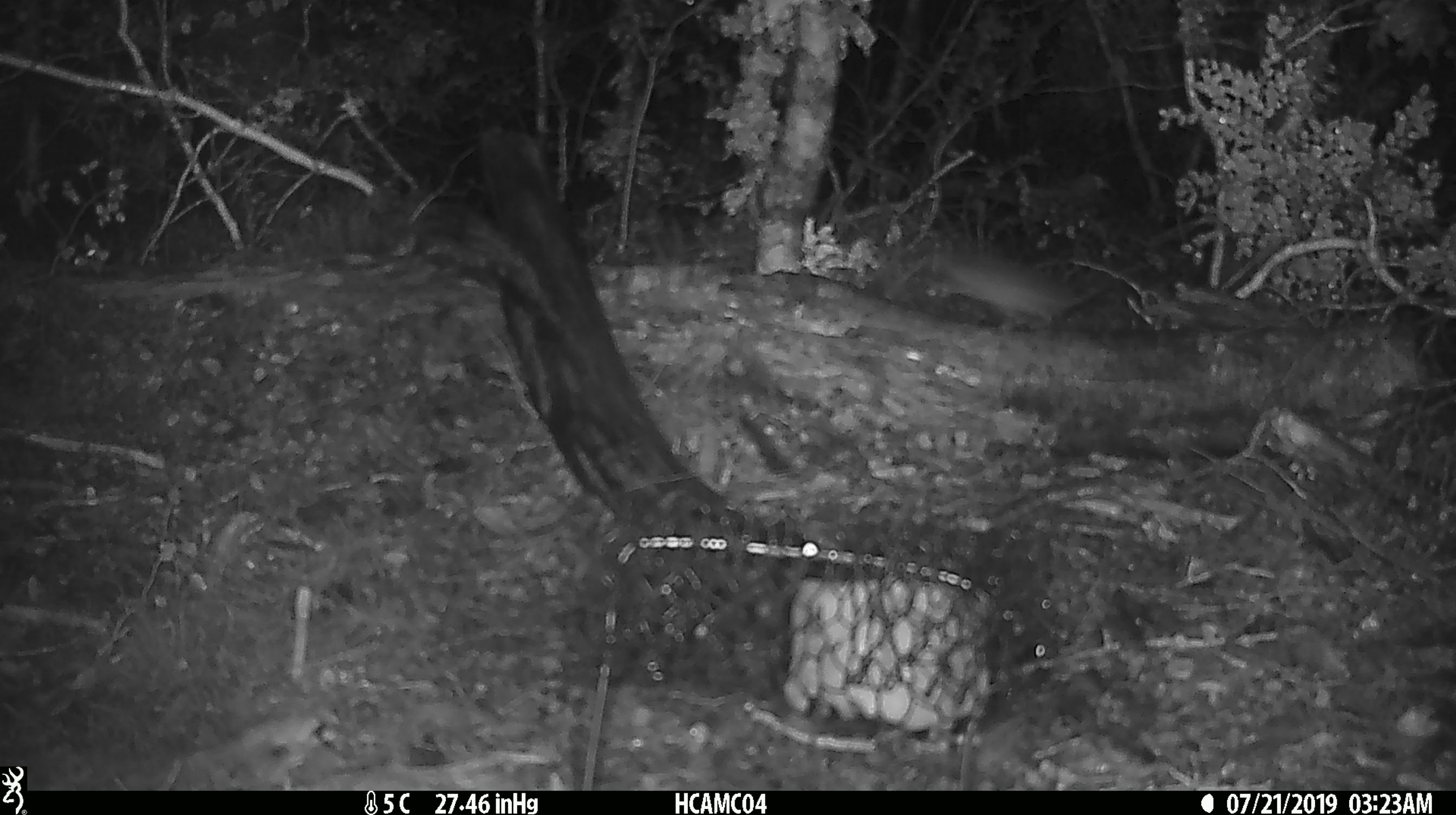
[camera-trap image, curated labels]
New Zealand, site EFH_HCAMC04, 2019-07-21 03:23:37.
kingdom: Animalia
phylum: Chordata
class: Mammalia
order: Rodentia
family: Muridae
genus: Mus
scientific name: Mus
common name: mouse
Mouse (Mus).